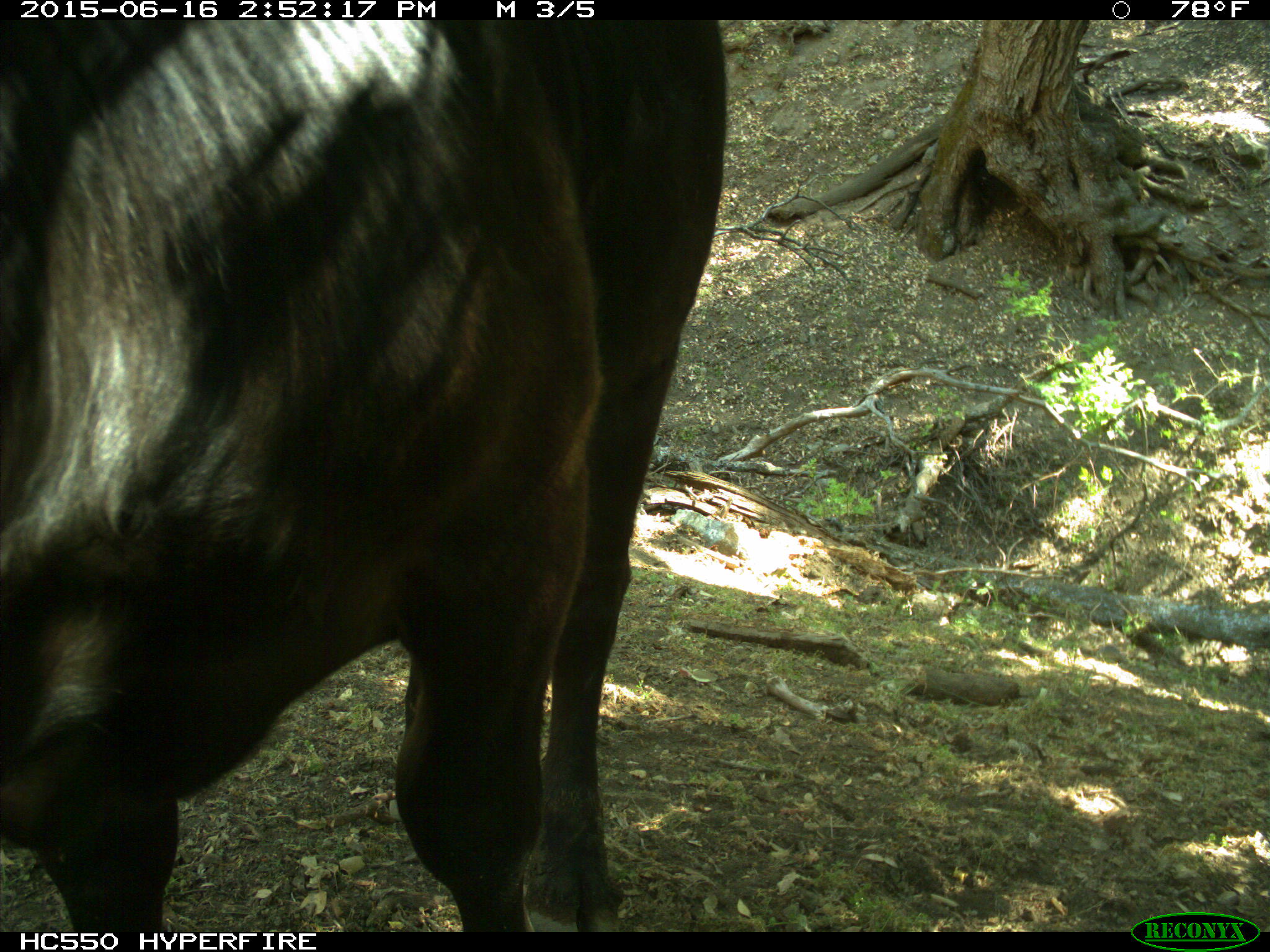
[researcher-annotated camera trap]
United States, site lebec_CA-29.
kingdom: Animalia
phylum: Chordata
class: Mammalia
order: Artiodactyla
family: Bovidae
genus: Bos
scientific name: Bos taurus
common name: domestic cow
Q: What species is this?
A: Bos taurus (domestic cow).